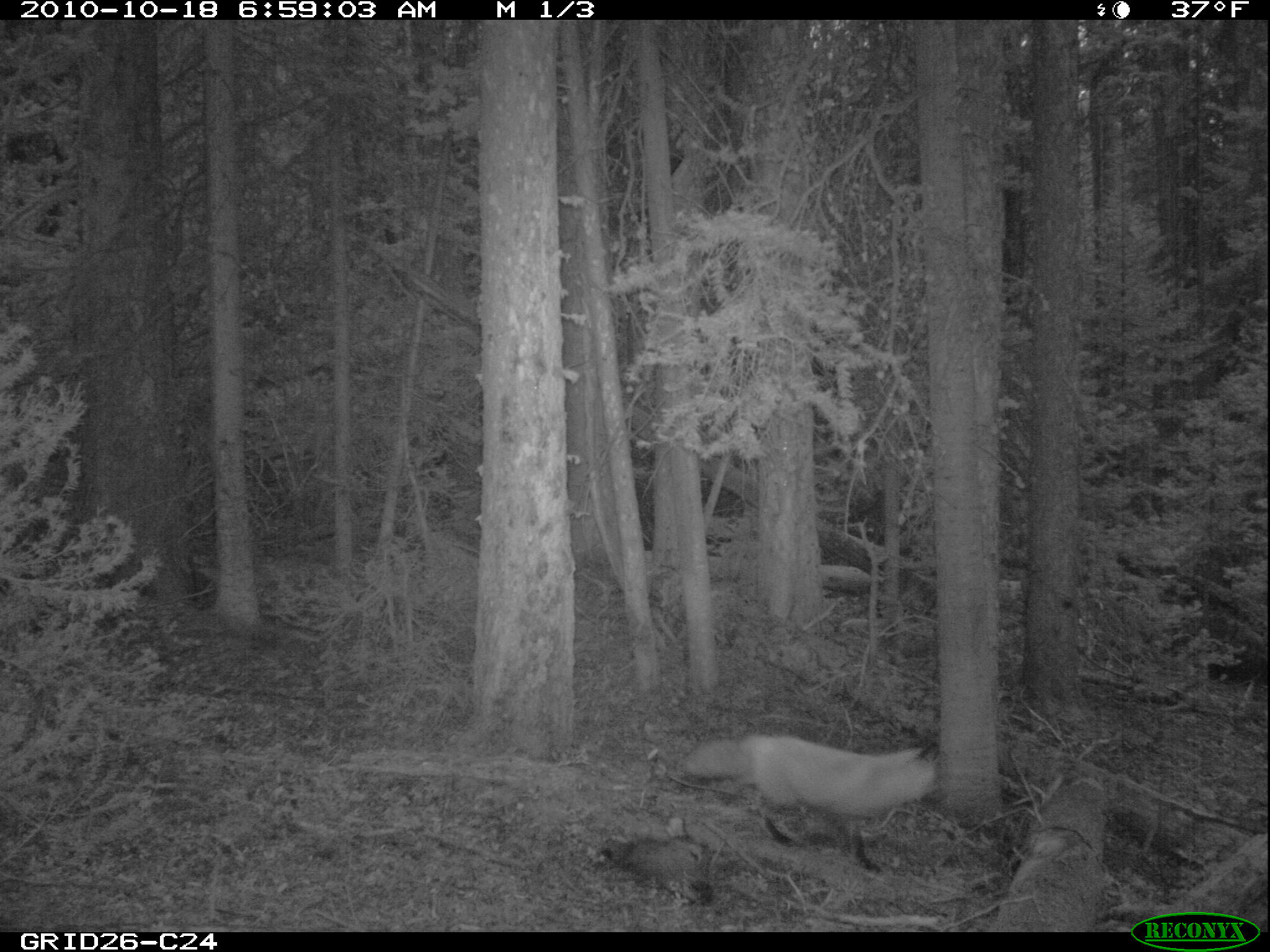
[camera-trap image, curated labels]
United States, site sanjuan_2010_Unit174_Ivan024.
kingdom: Animalia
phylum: Chordata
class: Mammalia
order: Carnivora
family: Canidae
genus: Vulpes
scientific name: Vulpes vulpes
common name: red fox